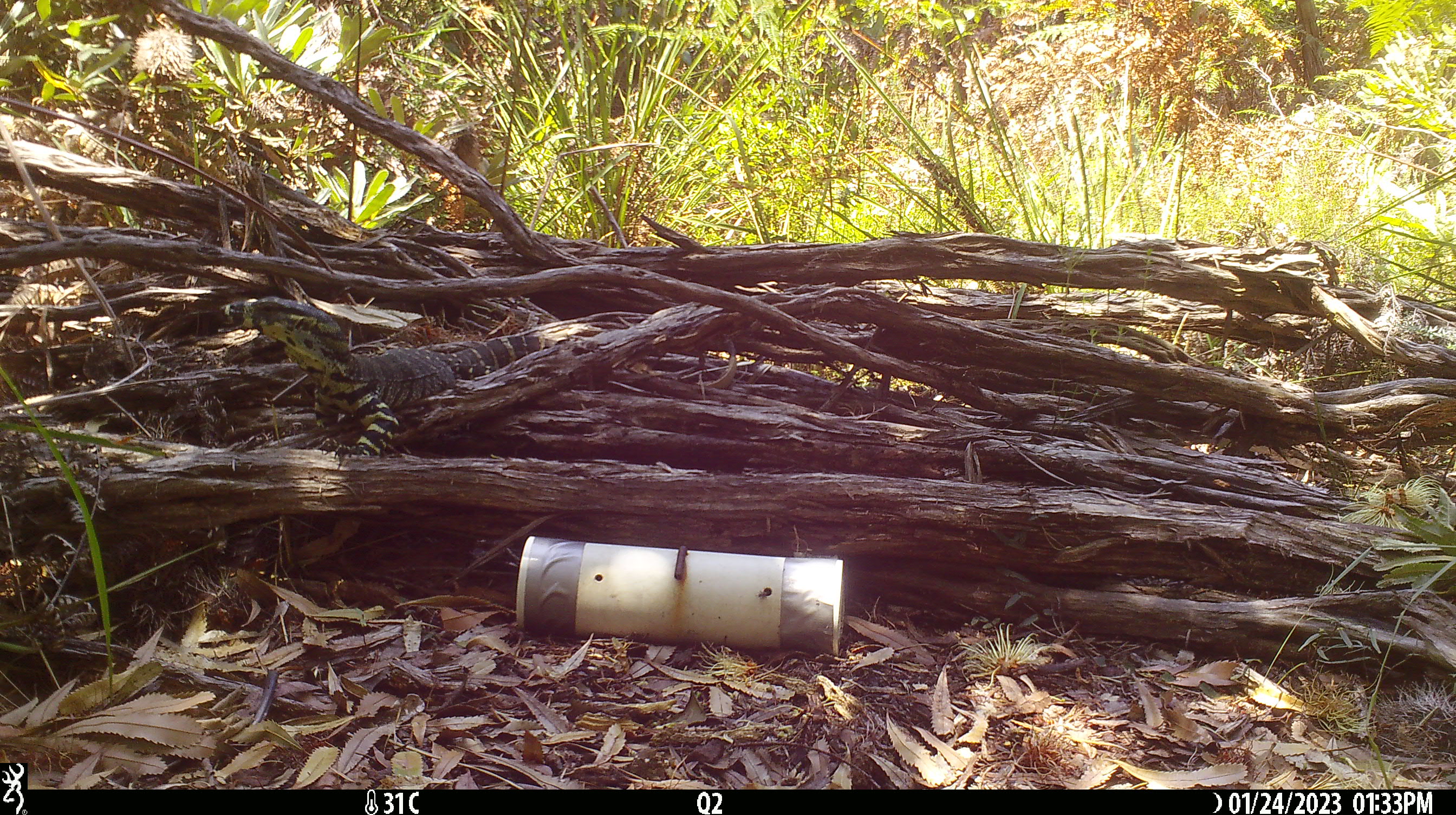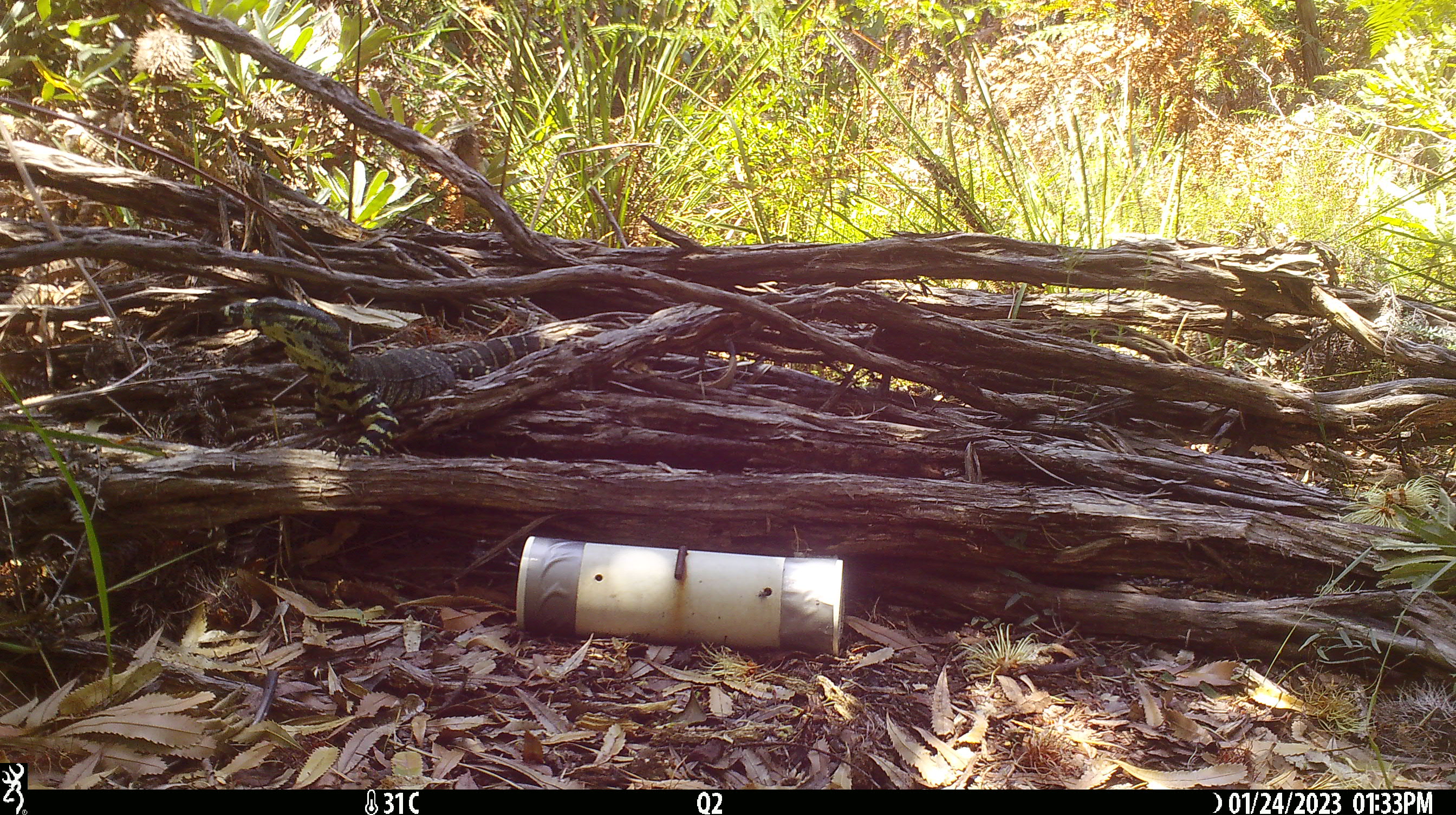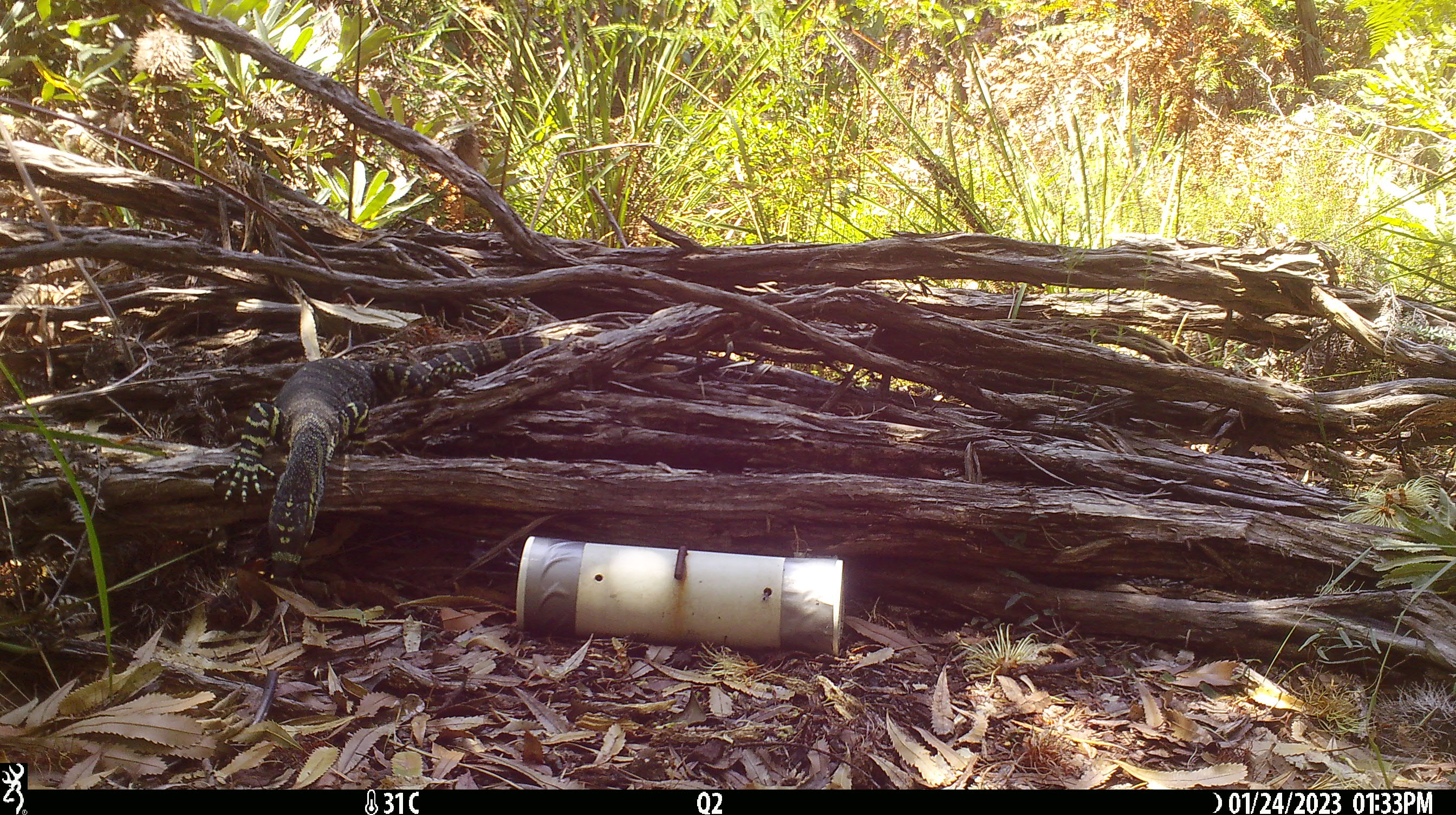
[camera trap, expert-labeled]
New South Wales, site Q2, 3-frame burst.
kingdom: Animalia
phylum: Chordata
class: Reptilia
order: Squamata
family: Varanidae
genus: Varanus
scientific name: Varanus varius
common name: lace monitor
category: goanna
Goanna (lace monitor) (Varanus varius).